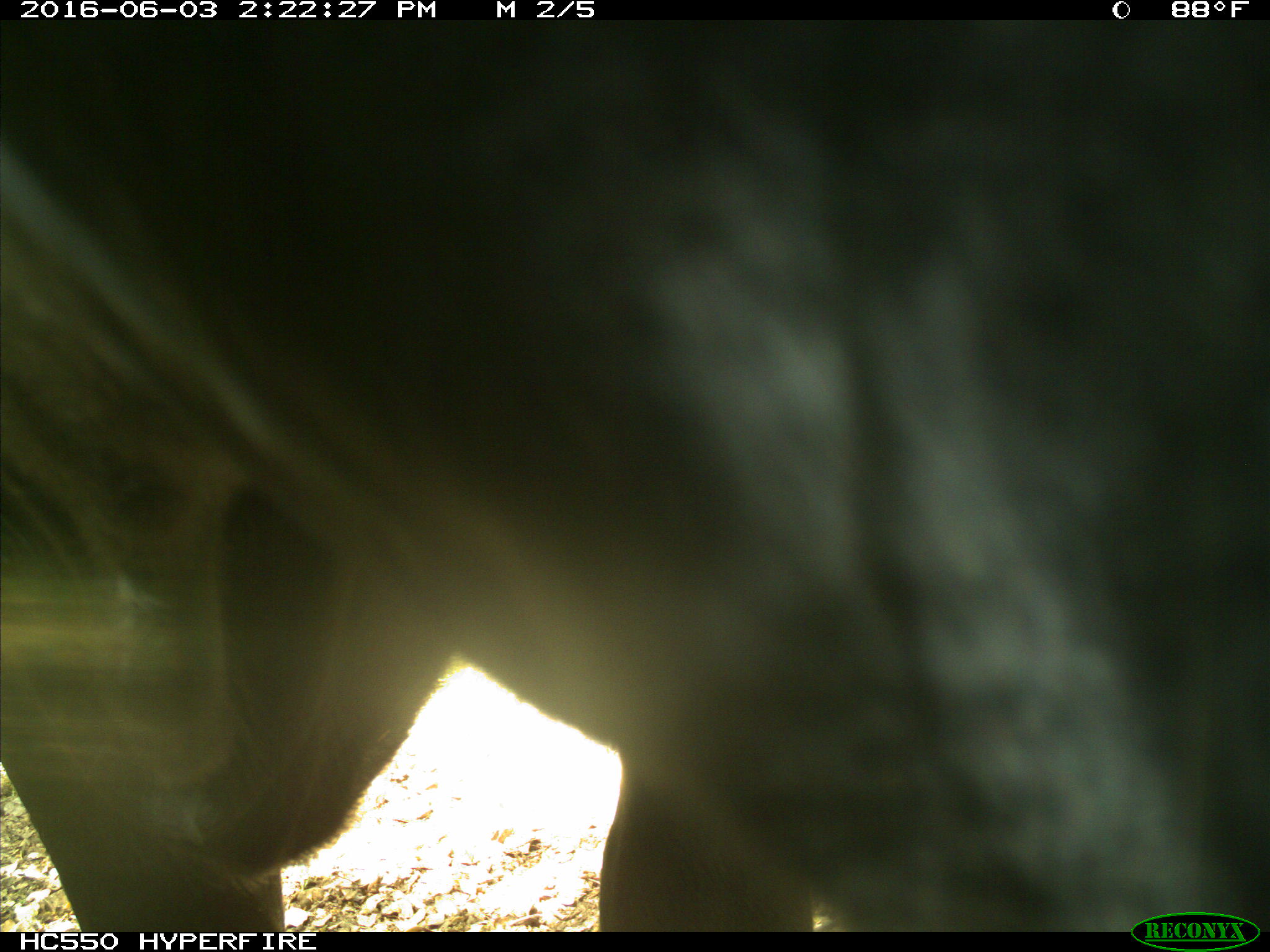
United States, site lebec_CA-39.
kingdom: Animalia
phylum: Chordata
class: Mammalia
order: Artiodactyla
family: Bovidae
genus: Bos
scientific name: Bos taurus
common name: domestic cow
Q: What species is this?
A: Bos taurus (domestic cow).